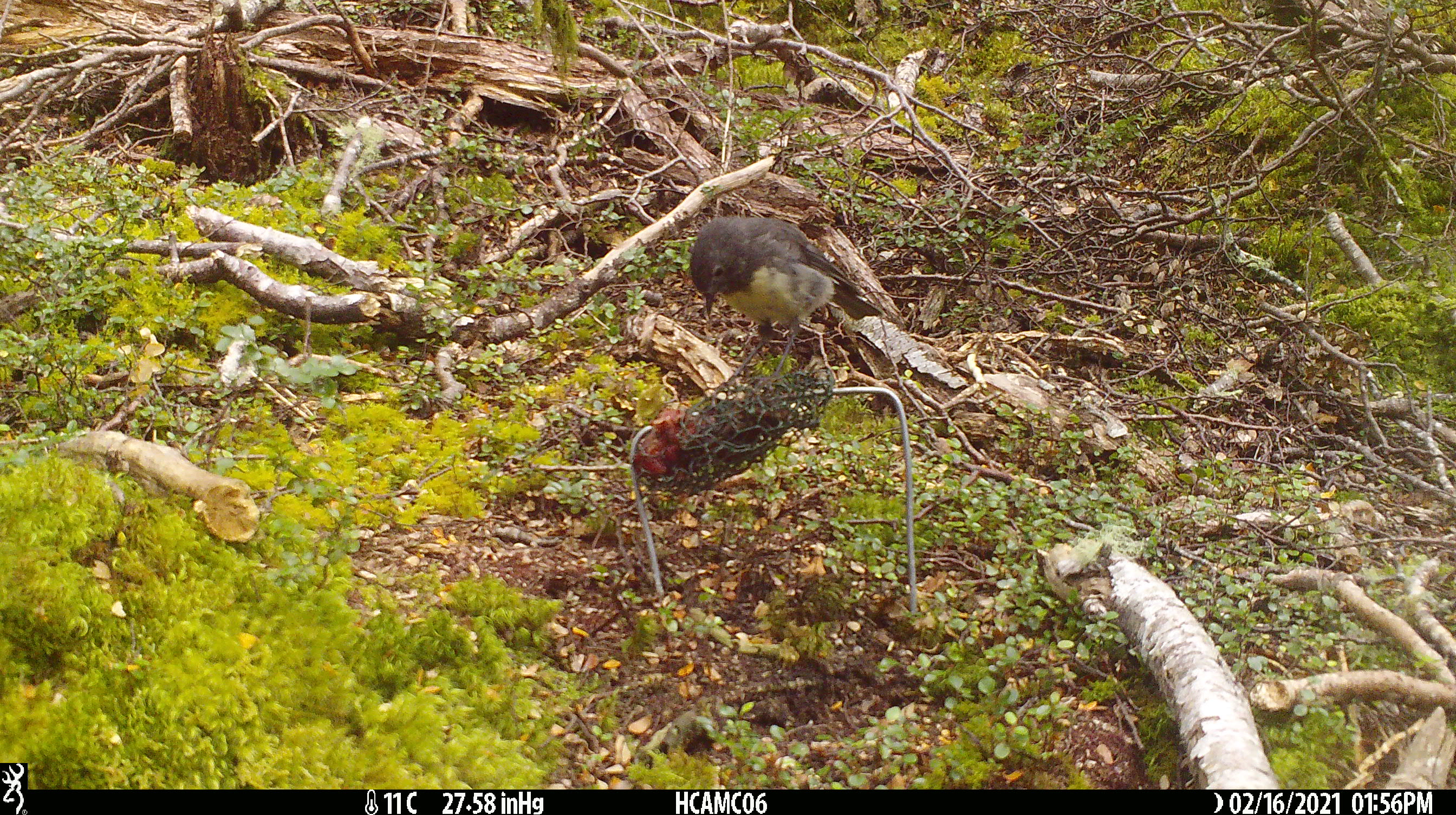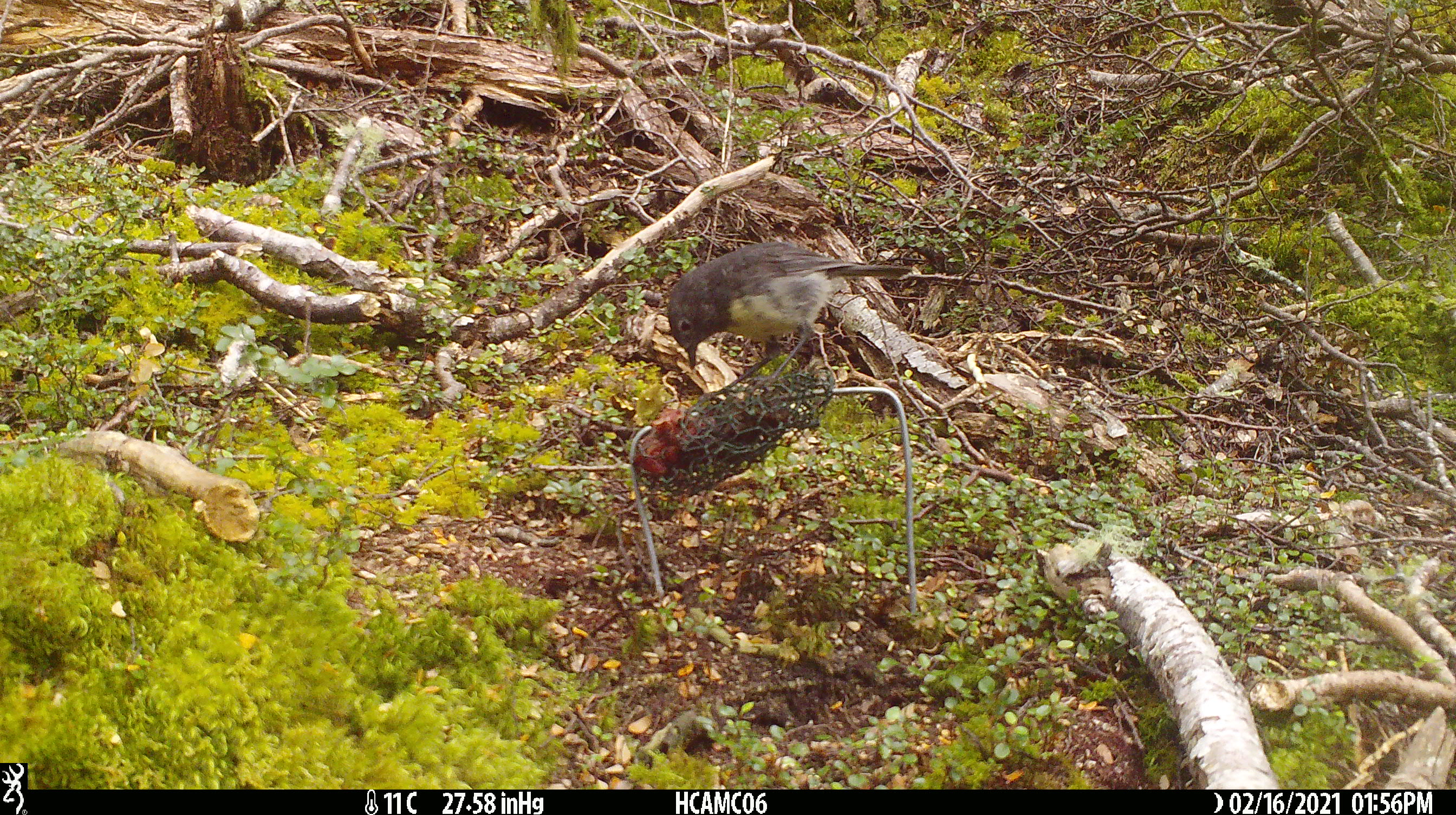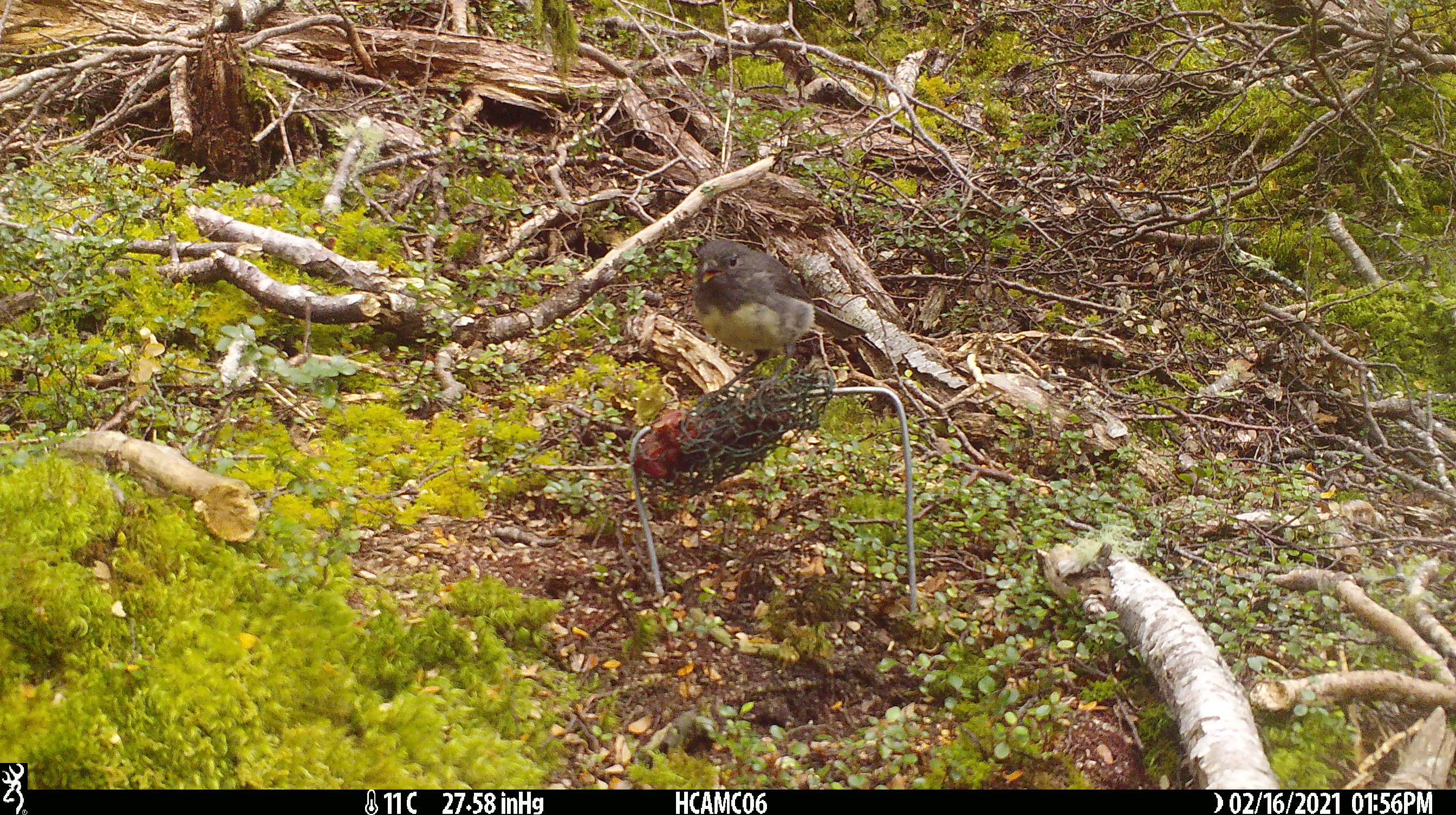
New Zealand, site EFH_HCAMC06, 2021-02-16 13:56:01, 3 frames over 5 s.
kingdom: Animalia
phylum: Chordata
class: Aves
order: Passeriformes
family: Petroicidae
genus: Petroica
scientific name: Petroica australis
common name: new zealand robin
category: robin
Robin (new zealand robin) (Petroica australis).